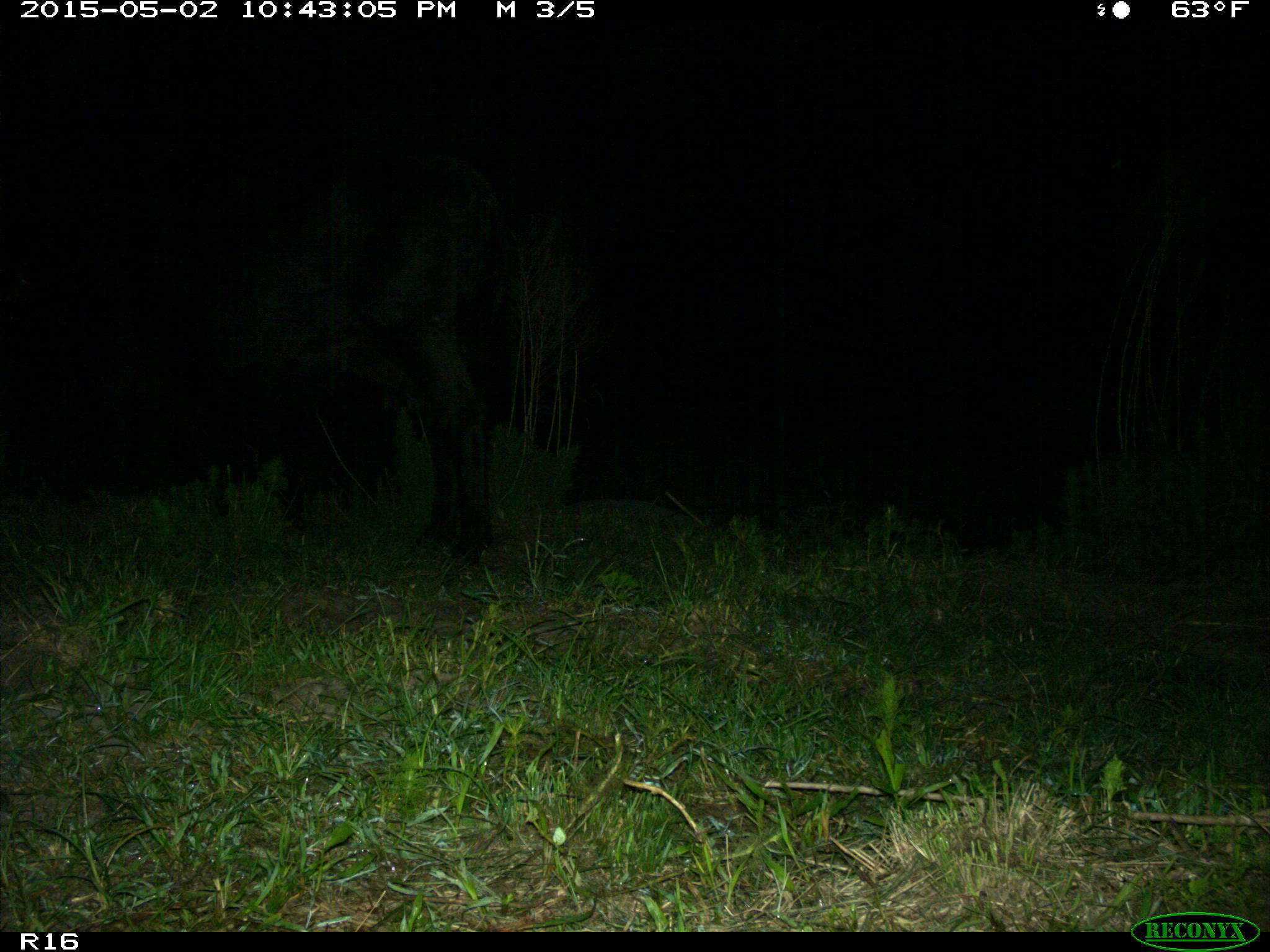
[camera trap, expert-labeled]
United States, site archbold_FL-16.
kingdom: Animalia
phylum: Chordata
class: Mammalia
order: Artiodactyla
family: Bovidae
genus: Bos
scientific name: Bos taurus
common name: domestic cow